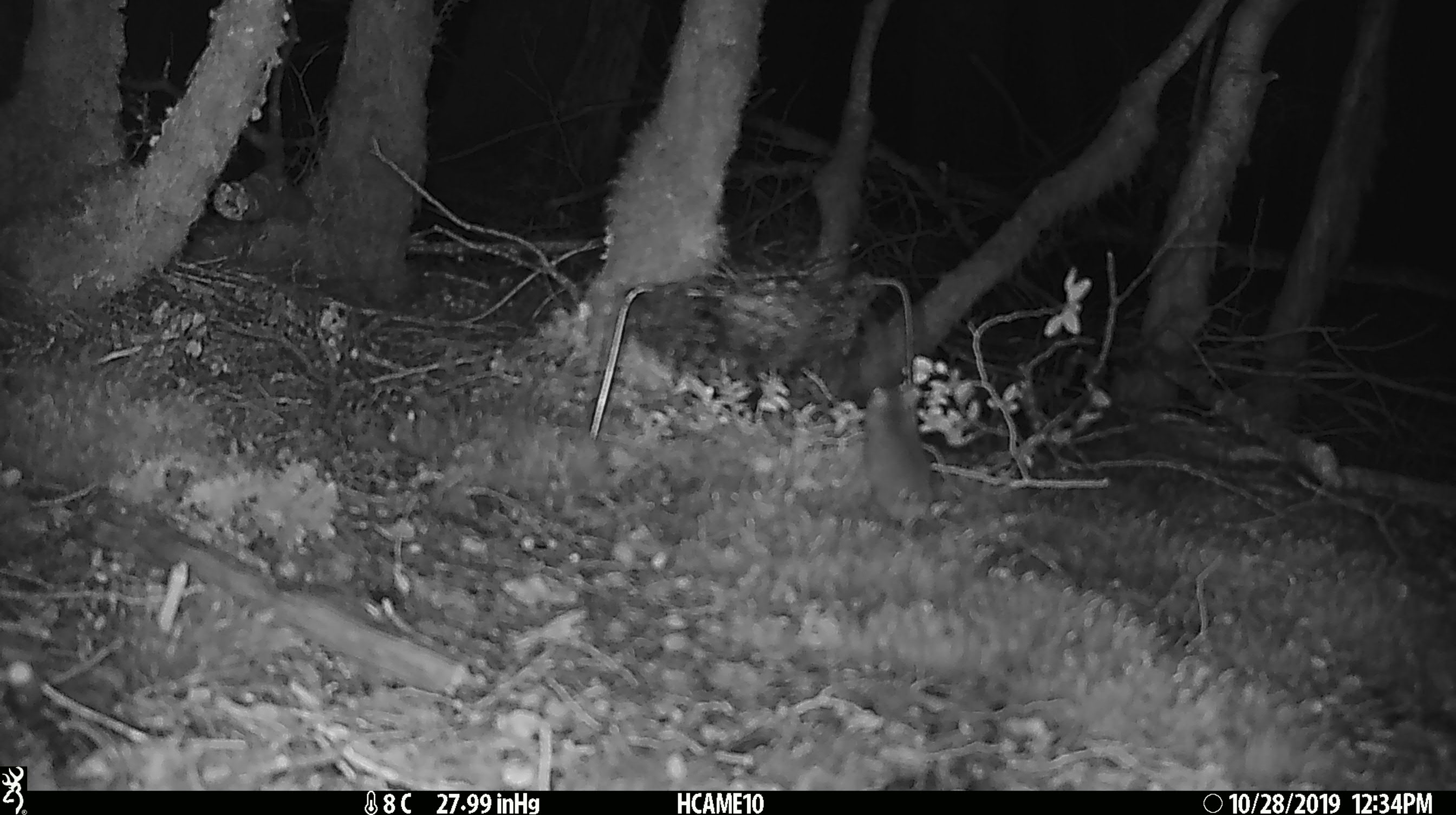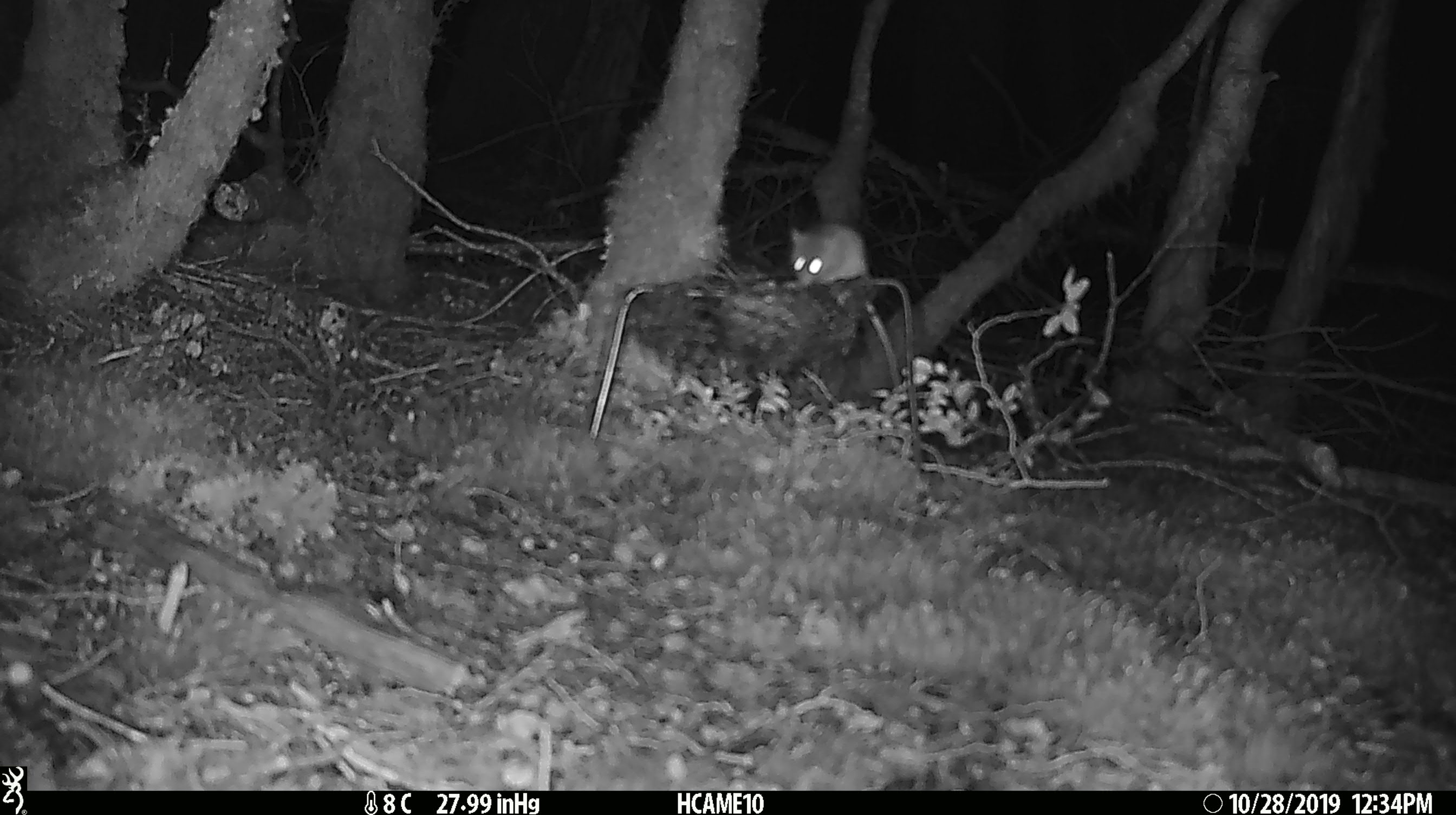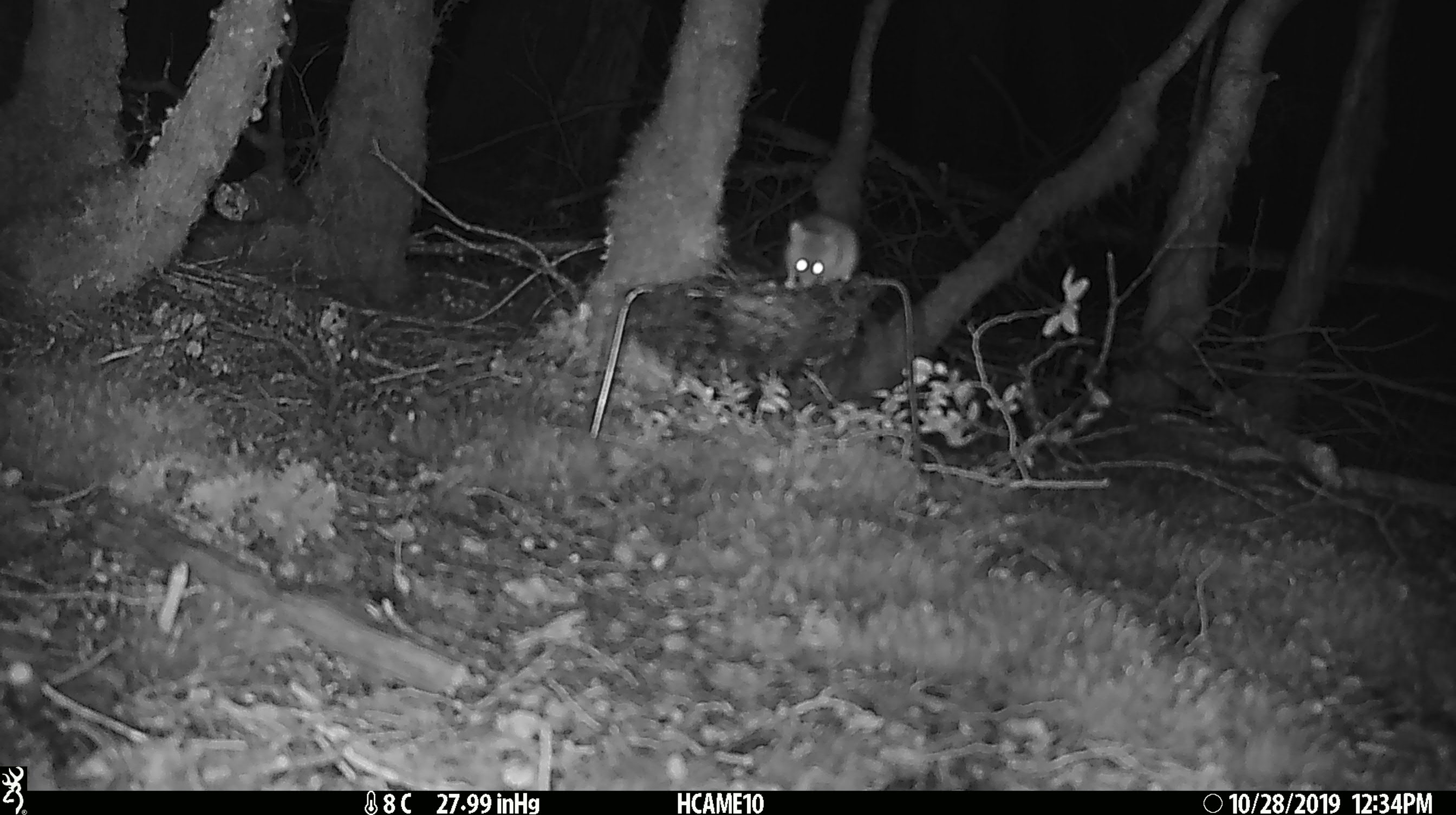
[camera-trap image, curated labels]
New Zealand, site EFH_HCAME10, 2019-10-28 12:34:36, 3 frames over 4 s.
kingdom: Animalia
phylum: Chordata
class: Mammalia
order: Rodentia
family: Muridae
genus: Mus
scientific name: Mus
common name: mouse